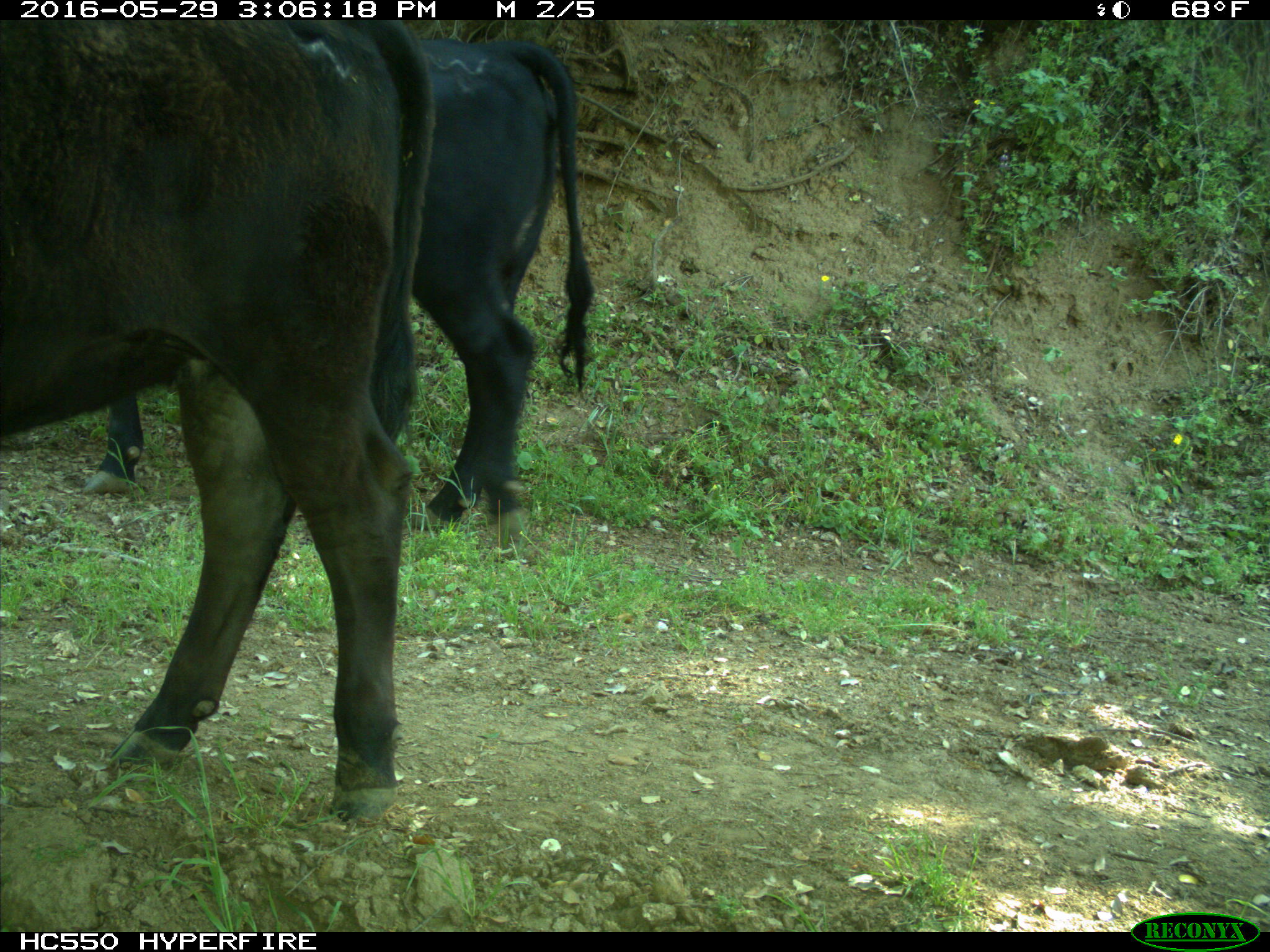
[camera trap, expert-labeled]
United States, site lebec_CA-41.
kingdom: Animalia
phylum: Chordata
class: Mammalia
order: Artiodactyla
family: Bovidae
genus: Bos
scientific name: Bos taurus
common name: domestic cow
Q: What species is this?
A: Bos taurus (domestic cow).